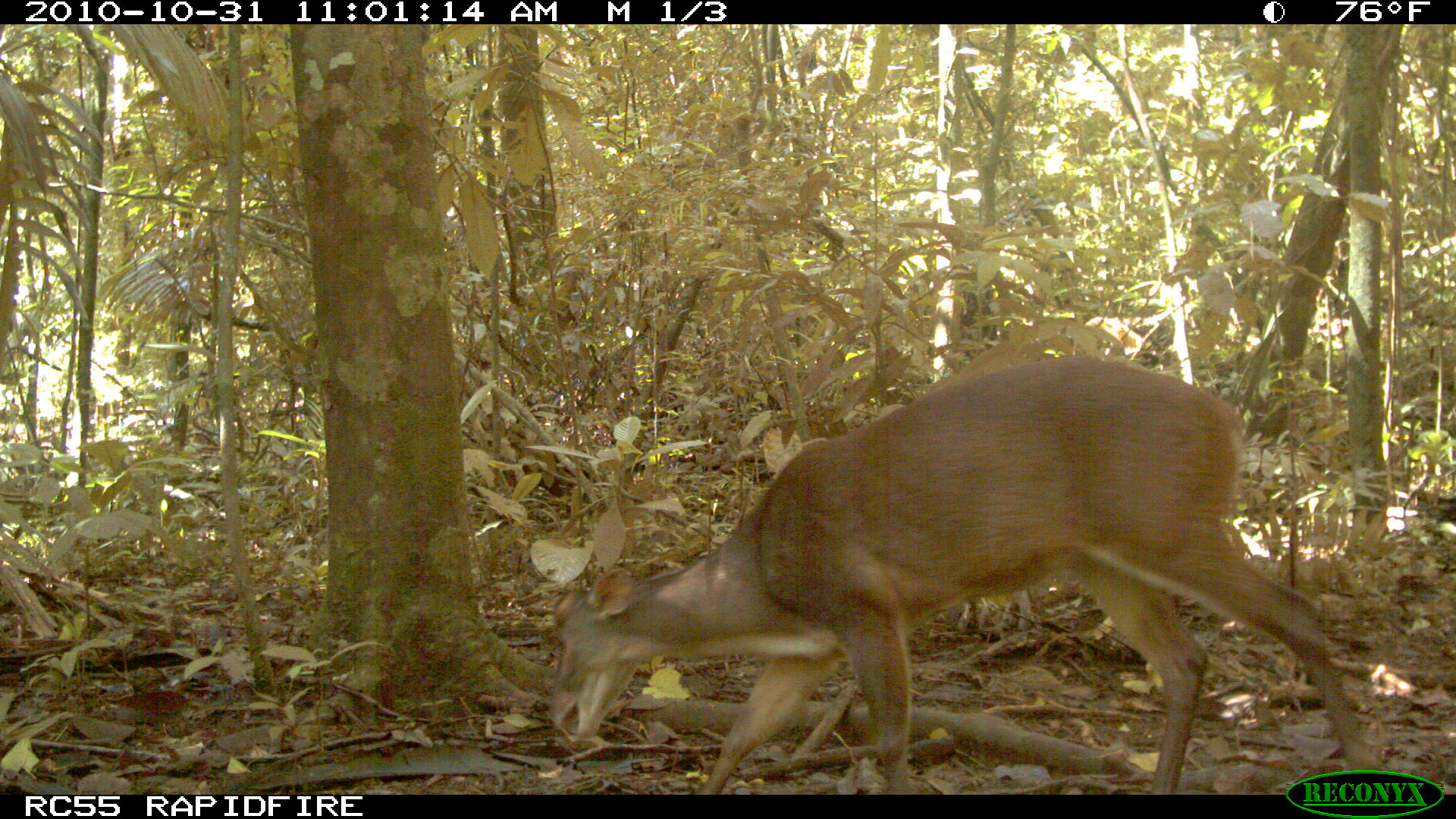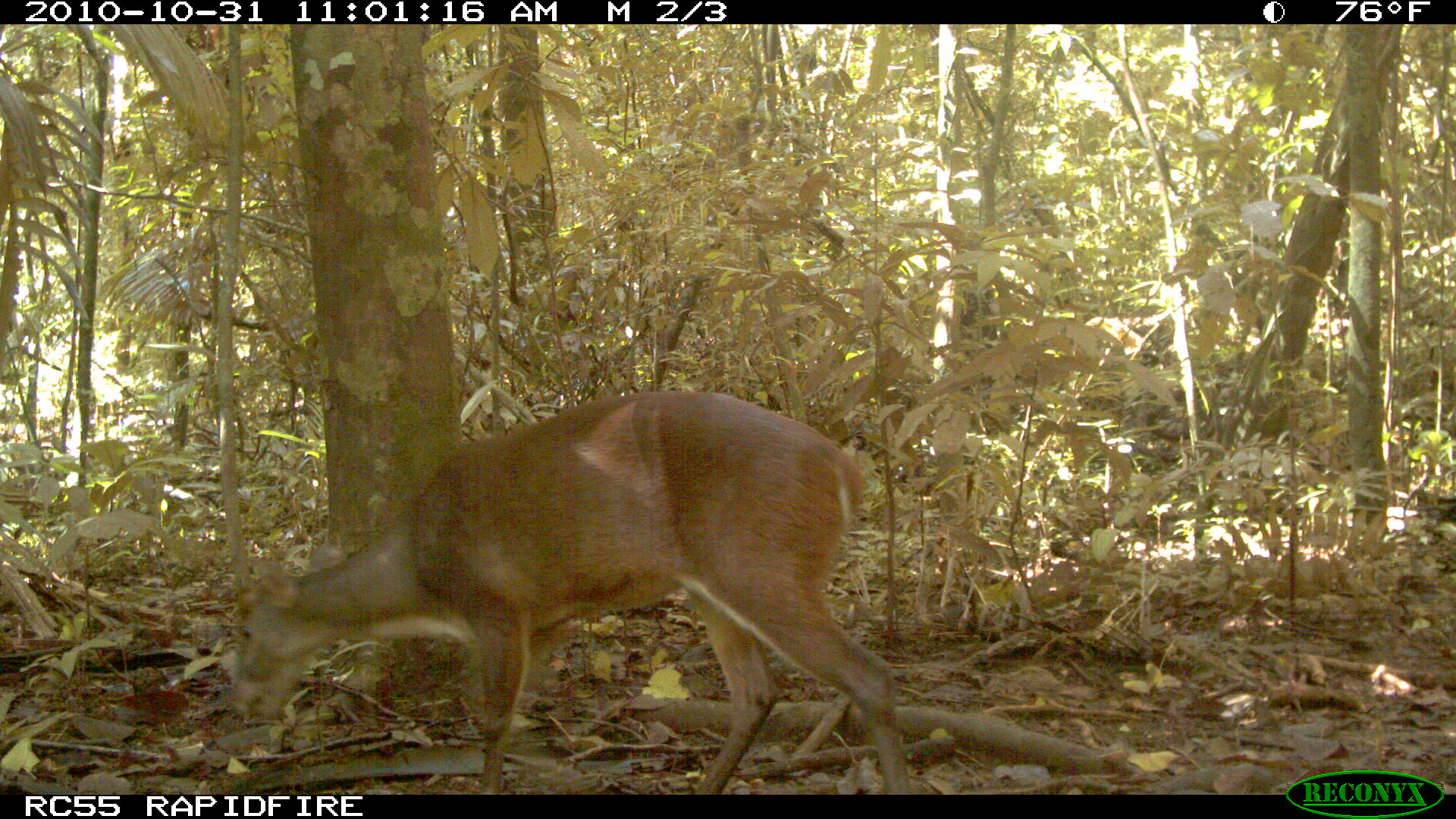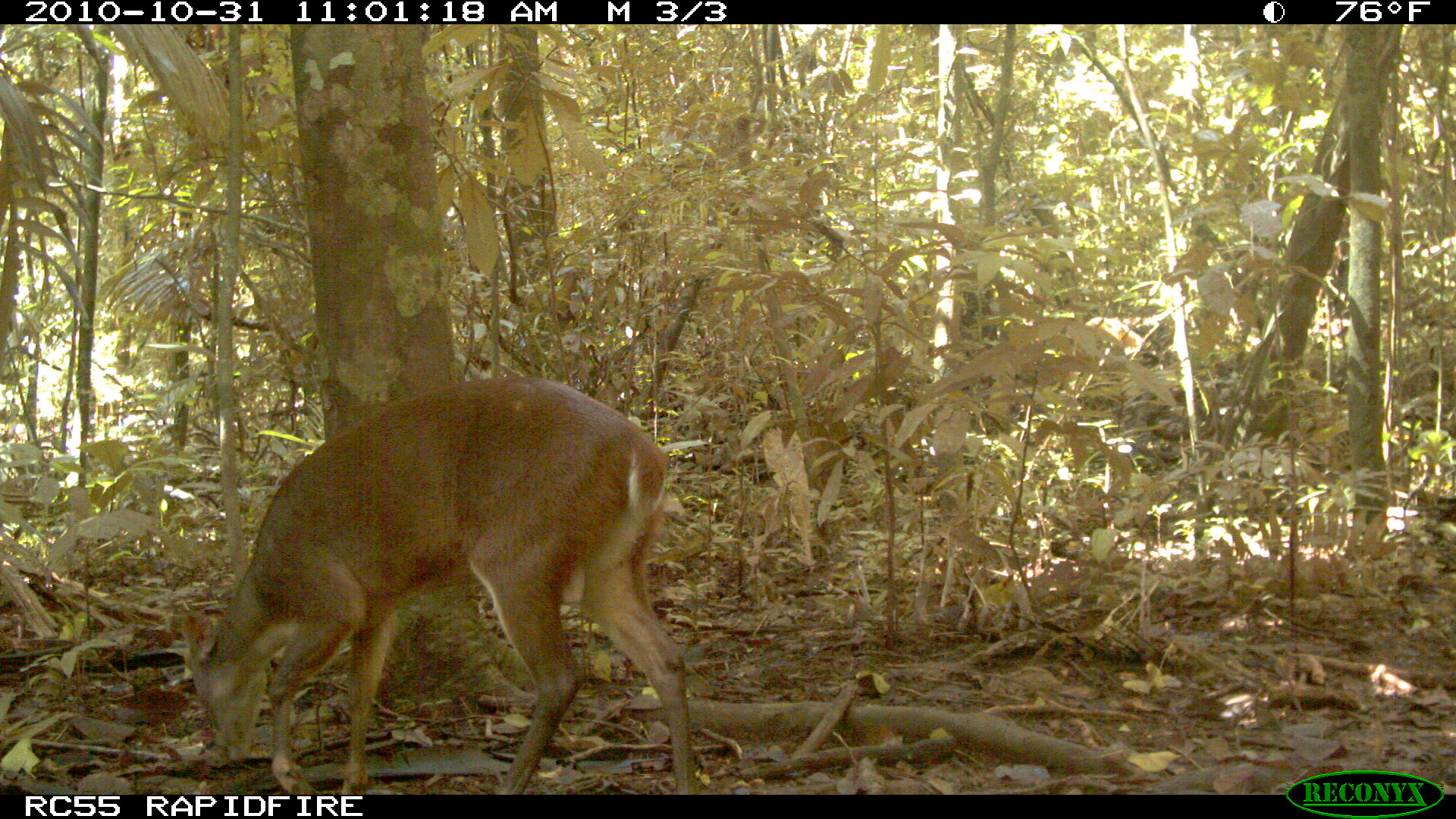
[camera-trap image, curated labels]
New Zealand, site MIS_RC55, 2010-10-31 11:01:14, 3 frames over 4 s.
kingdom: Animalia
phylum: Chordata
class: Mammalia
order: Artiodactyla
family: Cervidae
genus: Odocoileus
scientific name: Odocoileus virginianus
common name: white-tailed deer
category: white tailed deer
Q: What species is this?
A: White tailed deer (white-tailed deer) (Odocoileus virginianus).